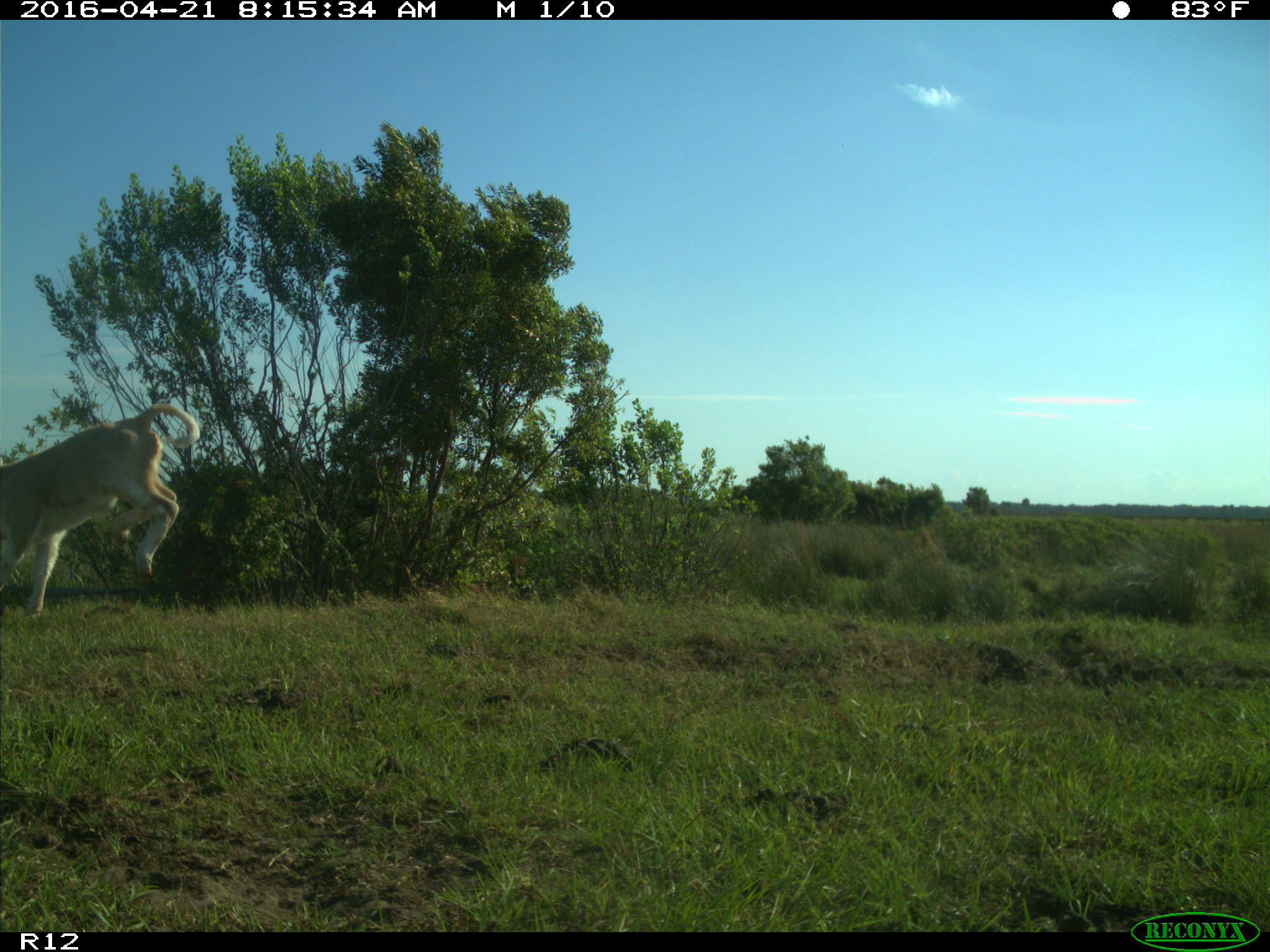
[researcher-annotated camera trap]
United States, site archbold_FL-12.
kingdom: Animalia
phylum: Chordata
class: Mammalia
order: Artiodactyla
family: Bovidae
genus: Bos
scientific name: Bos taurus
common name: domestic cow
Bos taurus (domestic cow).